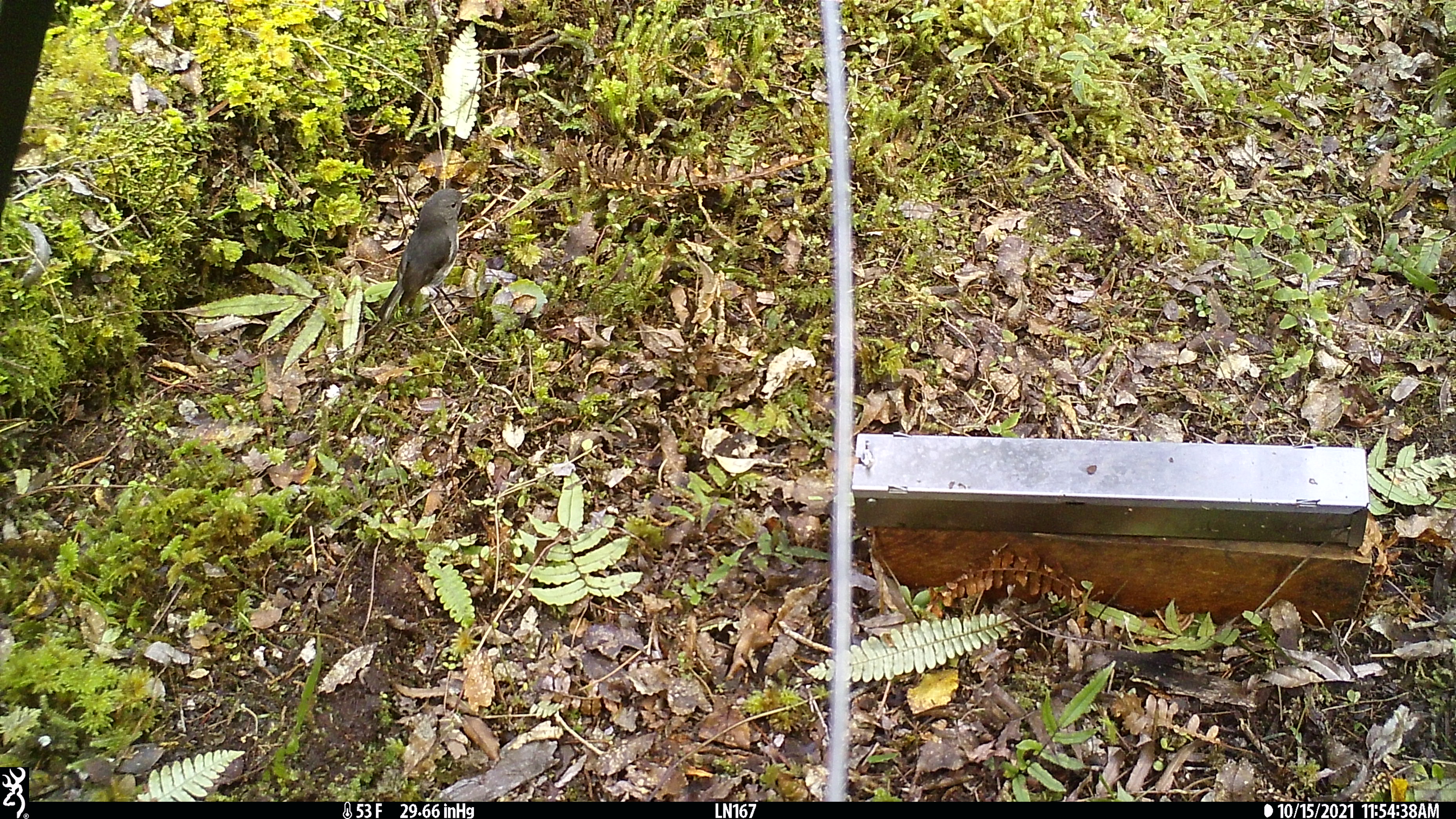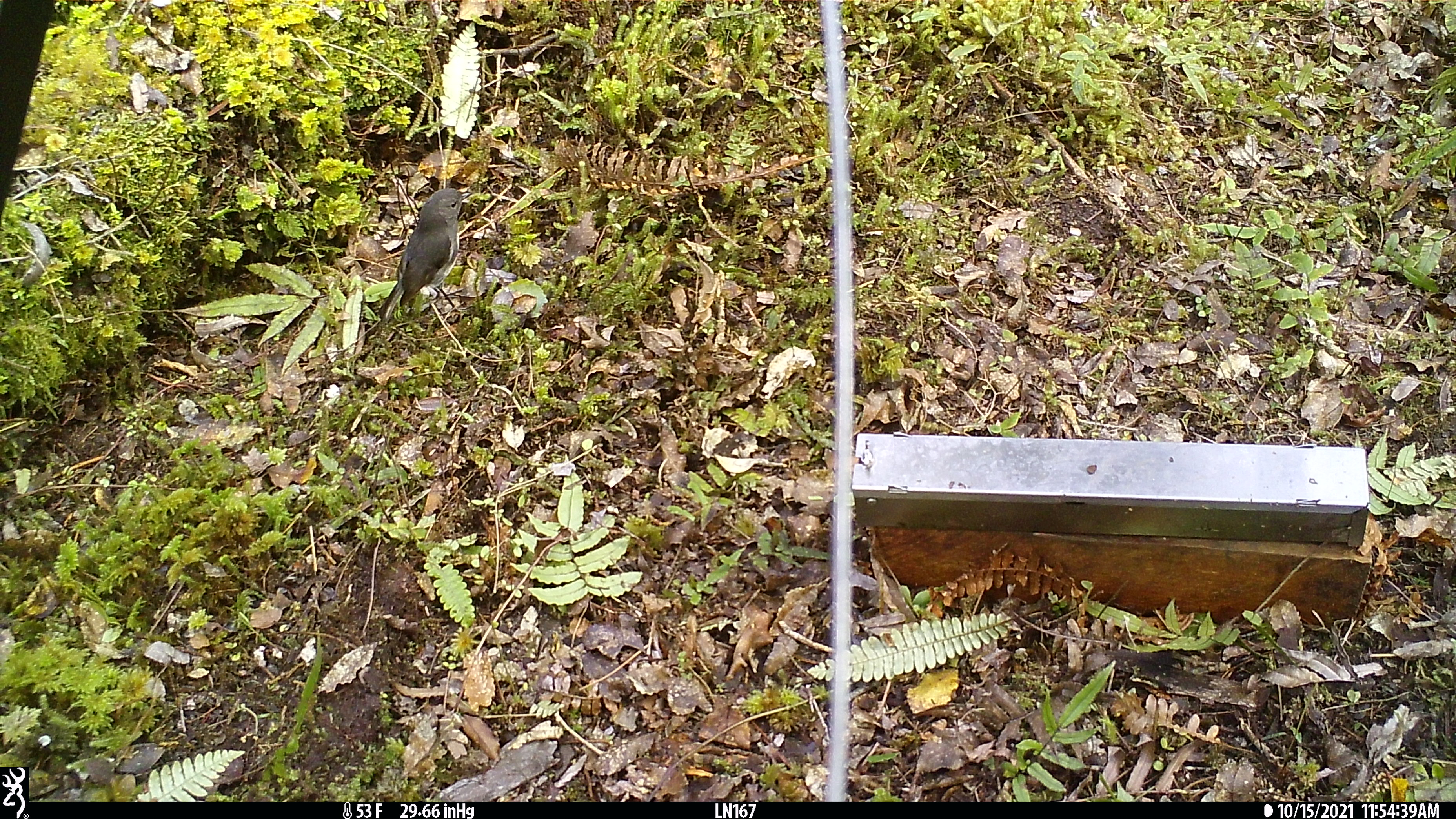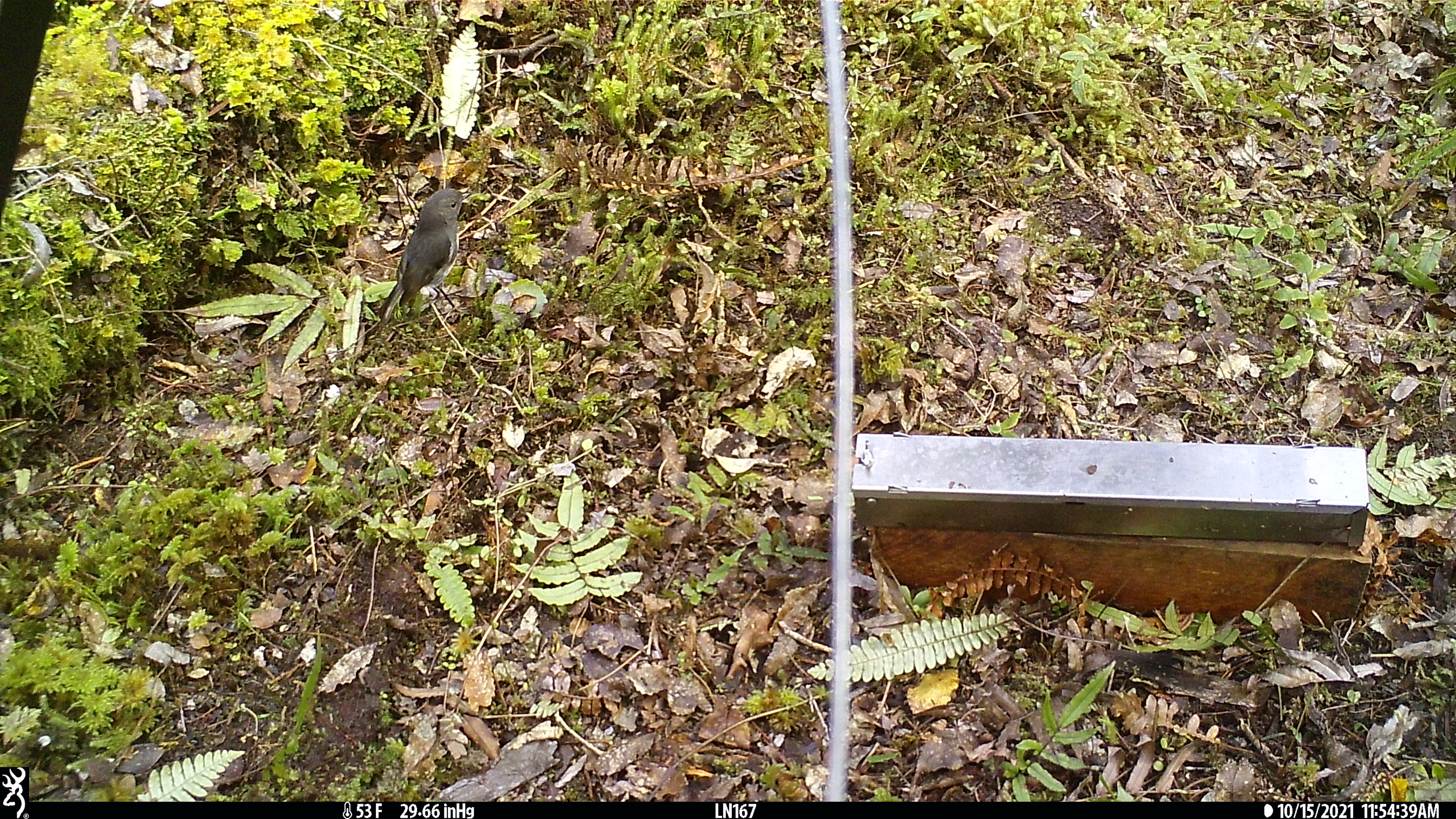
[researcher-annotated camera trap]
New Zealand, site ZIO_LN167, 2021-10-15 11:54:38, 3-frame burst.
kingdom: Animalia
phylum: Chordata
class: Aves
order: Passeriformes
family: Petroicidae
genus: Petroica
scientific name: Petroica australis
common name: new zealand robin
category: robin